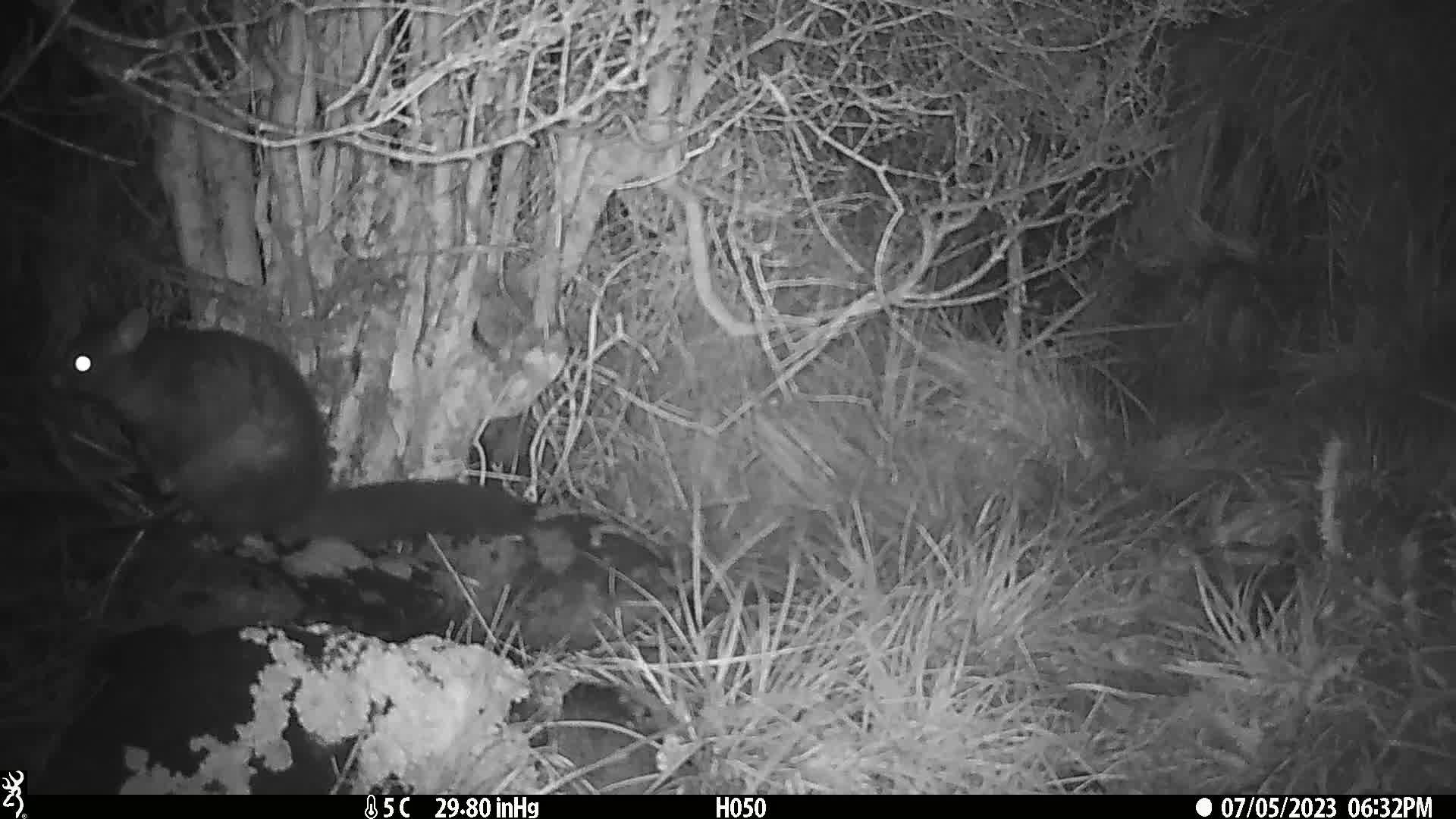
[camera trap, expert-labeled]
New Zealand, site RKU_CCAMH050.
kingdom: Animalia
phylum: Chordata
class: Mammalia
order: Diprotodontia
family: Phalangeridae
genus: Trichosurus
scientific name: Trichosurus vulpecula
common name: common brushtail possum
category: possum